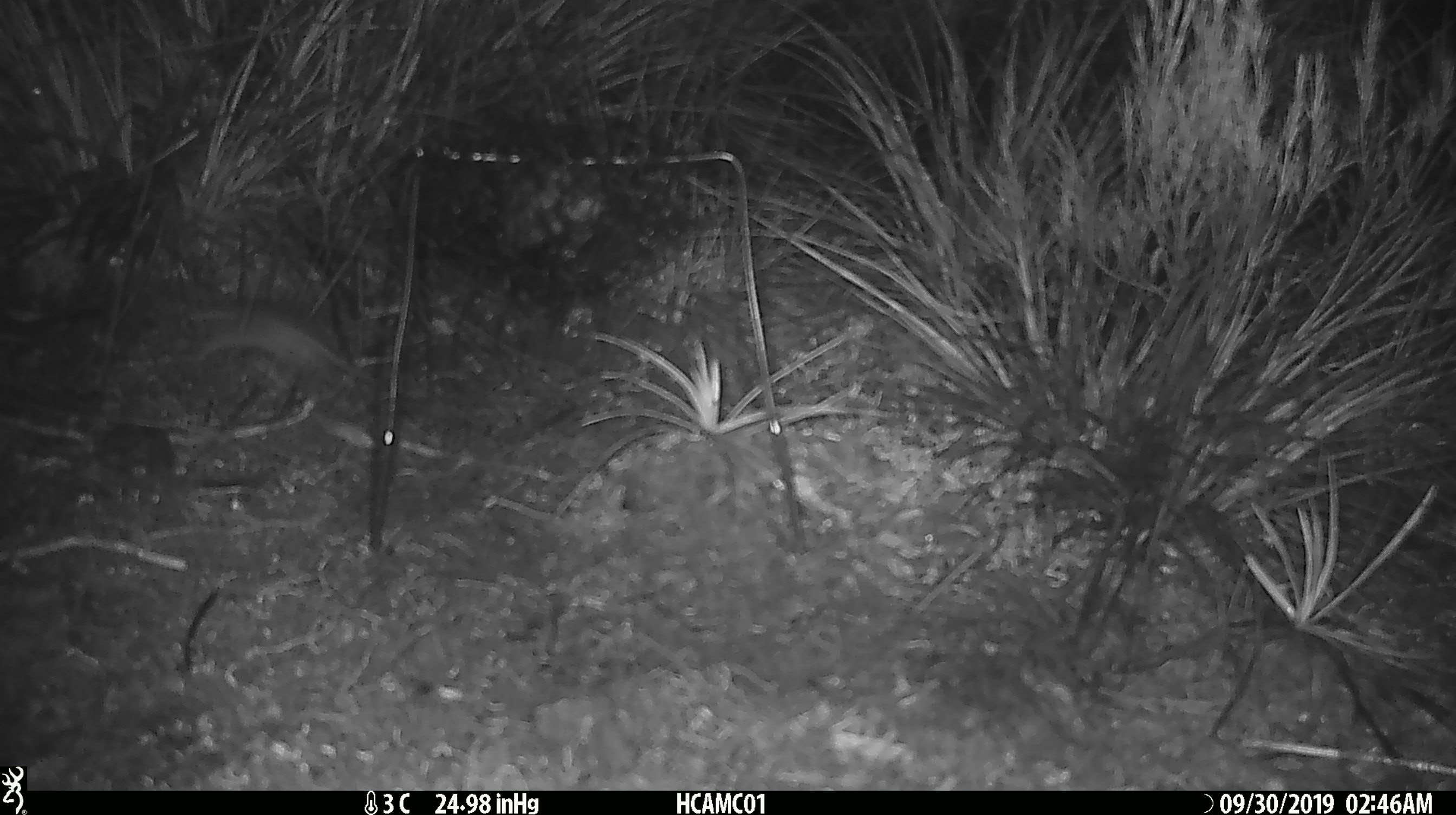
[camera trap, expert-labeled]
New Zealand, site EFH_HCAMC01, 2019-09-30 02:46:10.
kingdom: Animalia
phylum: Chordata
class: Mammalia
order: Rodentia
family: Muridae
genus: Mus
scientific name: Mus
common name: mouse